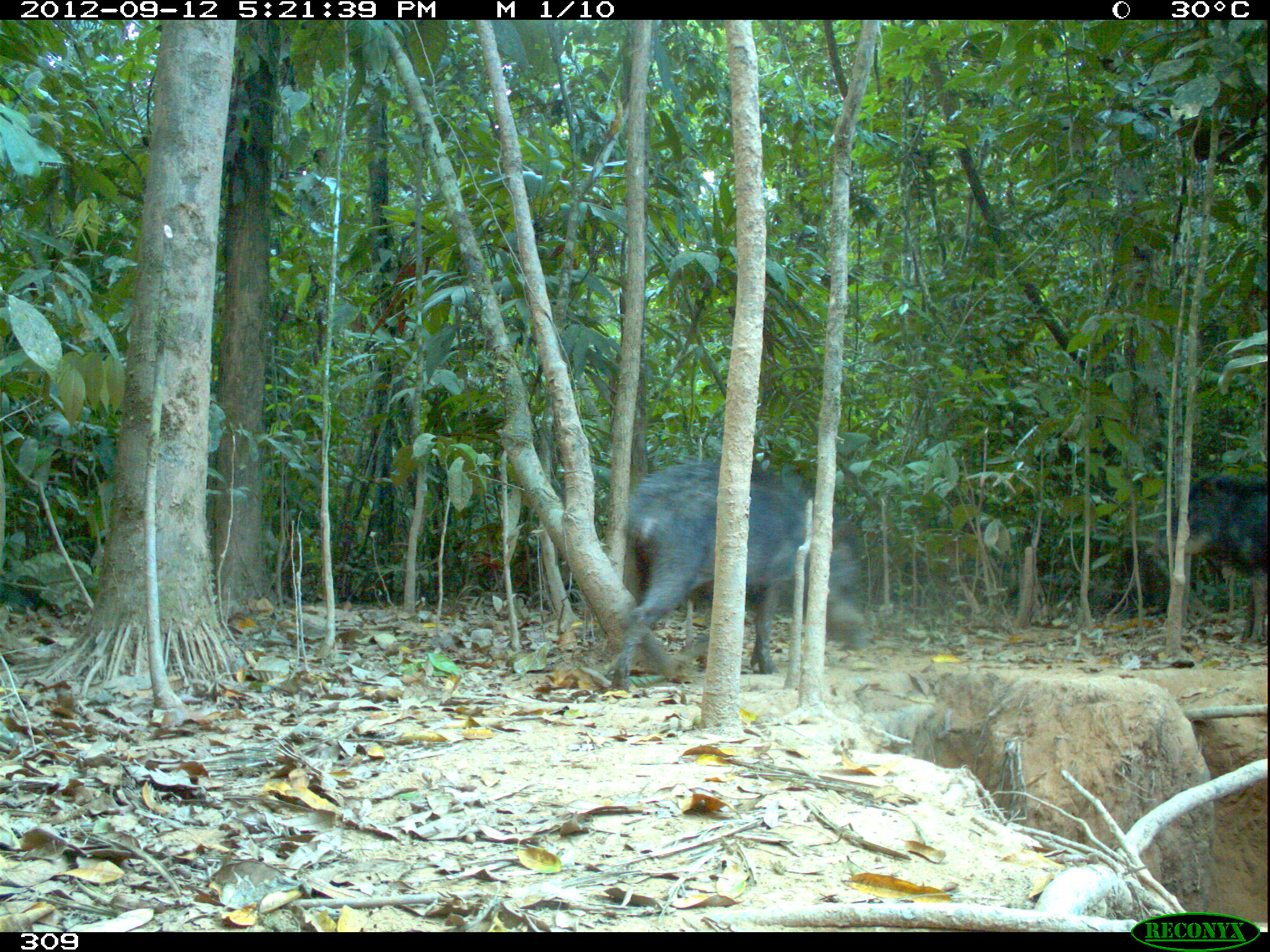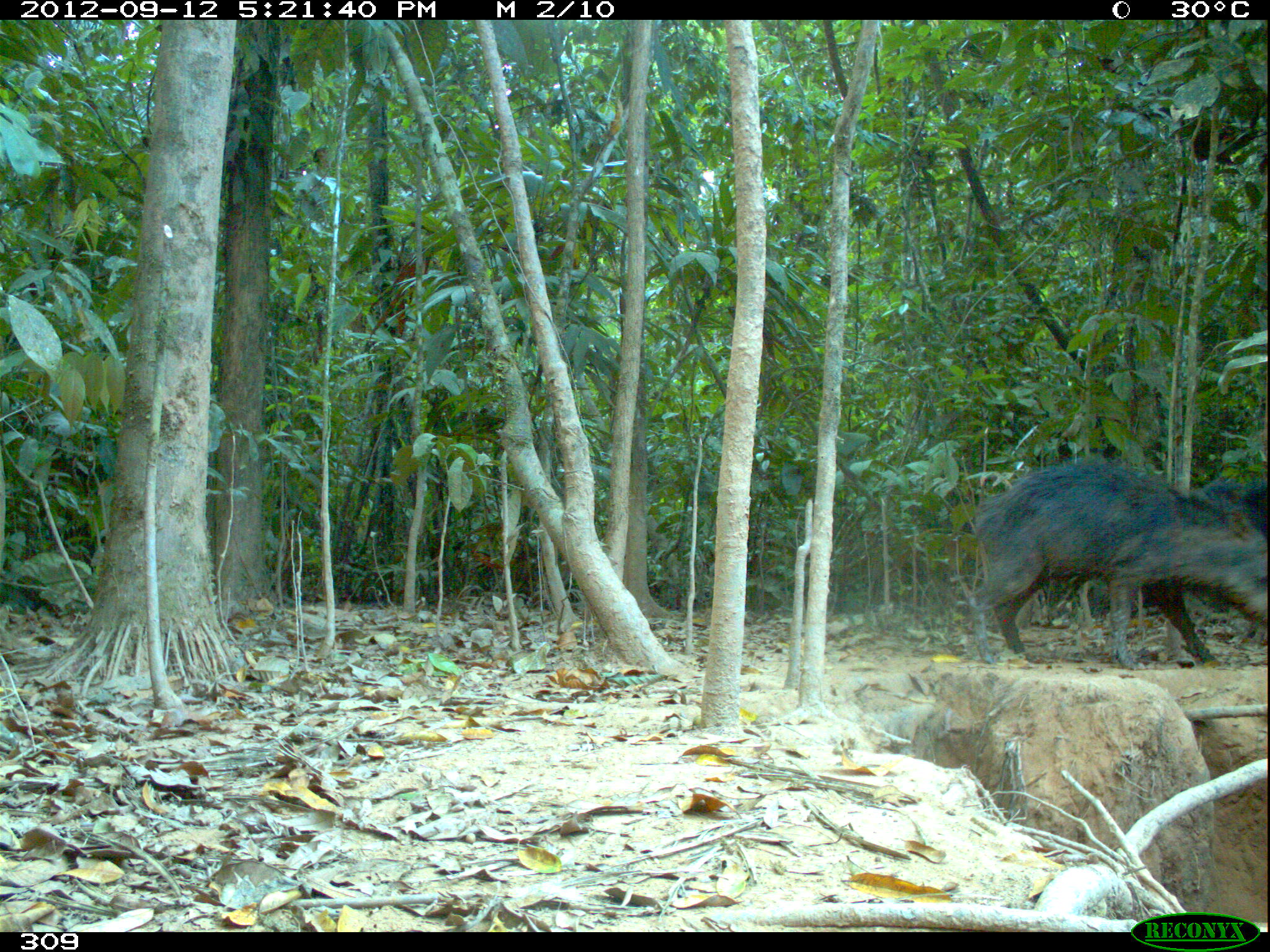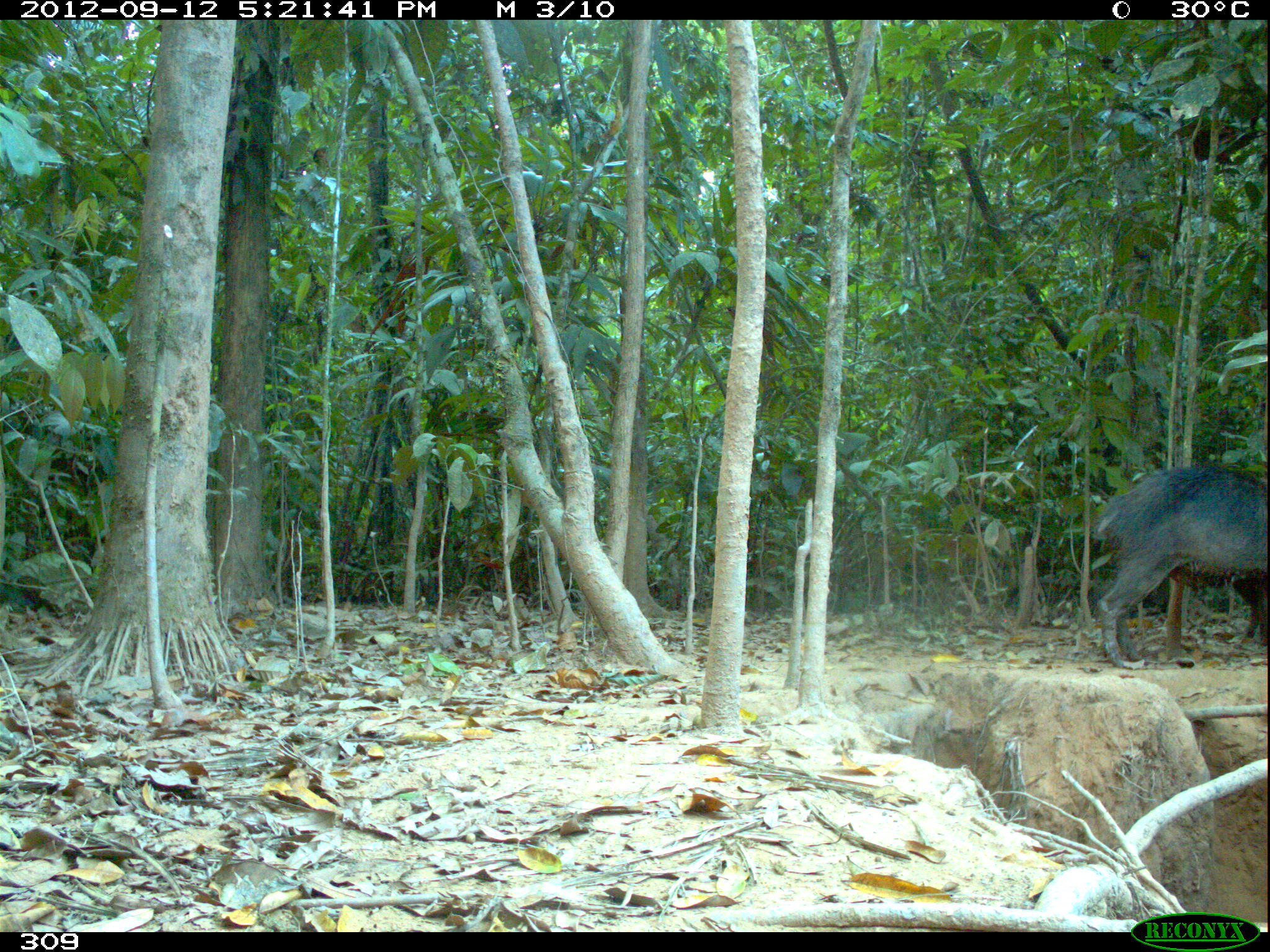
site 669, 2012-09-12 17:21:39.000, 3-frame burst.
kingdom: Animalia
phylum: Chordata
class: Mammalia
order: Artiodactyla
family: Tayassuidae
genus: Tayassu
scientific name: Tayassu pecari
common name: white-lipped peccary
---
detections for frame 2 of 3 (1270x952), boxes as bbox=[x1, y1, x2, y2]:
tayassu pecari: bbox=[965, 460, 1266, 669]; bbox=[1164, 476, 1267, 656]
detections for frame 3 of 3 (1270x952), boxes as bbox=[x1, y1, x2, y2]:
tayassu pecari: bbox=[1095, 468, 1265, 668]